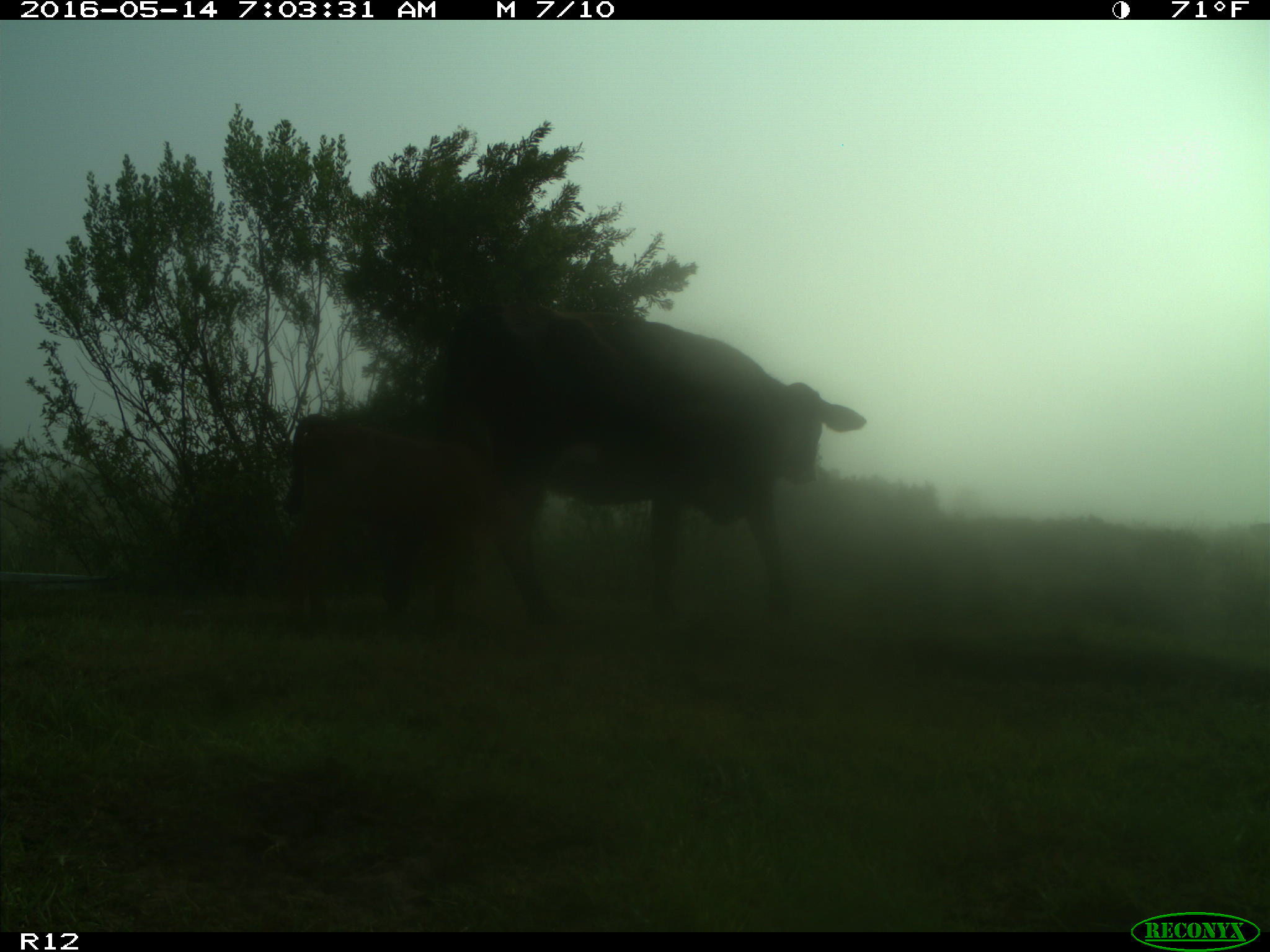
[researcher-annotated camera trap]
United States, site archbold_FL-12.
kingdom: Animalia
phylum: Chordata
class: Mammalia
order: Artiodactyla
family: Bovidae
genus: Bos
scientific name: Bos taurus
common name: domestic cow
Bos taurus (domestic cow).